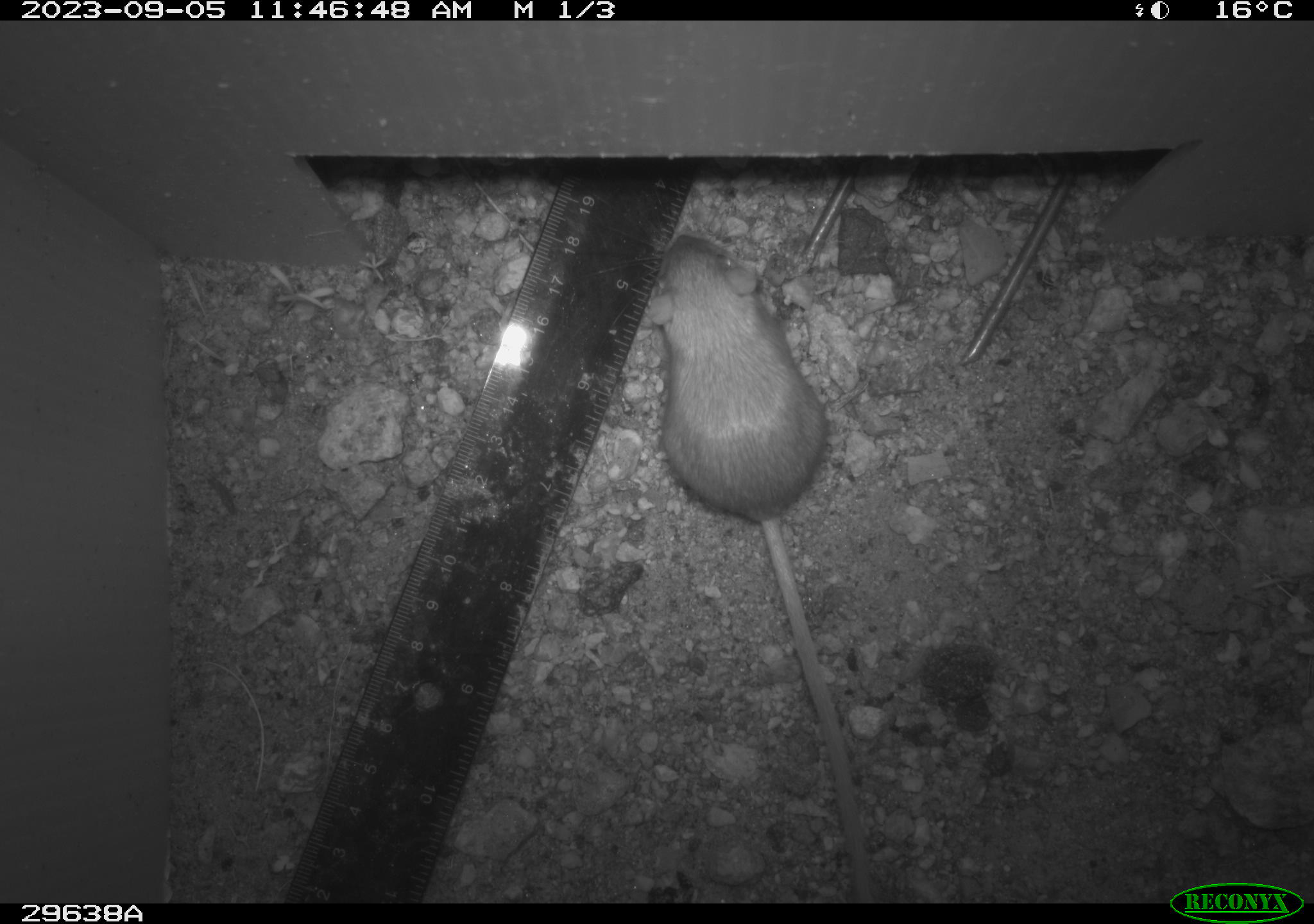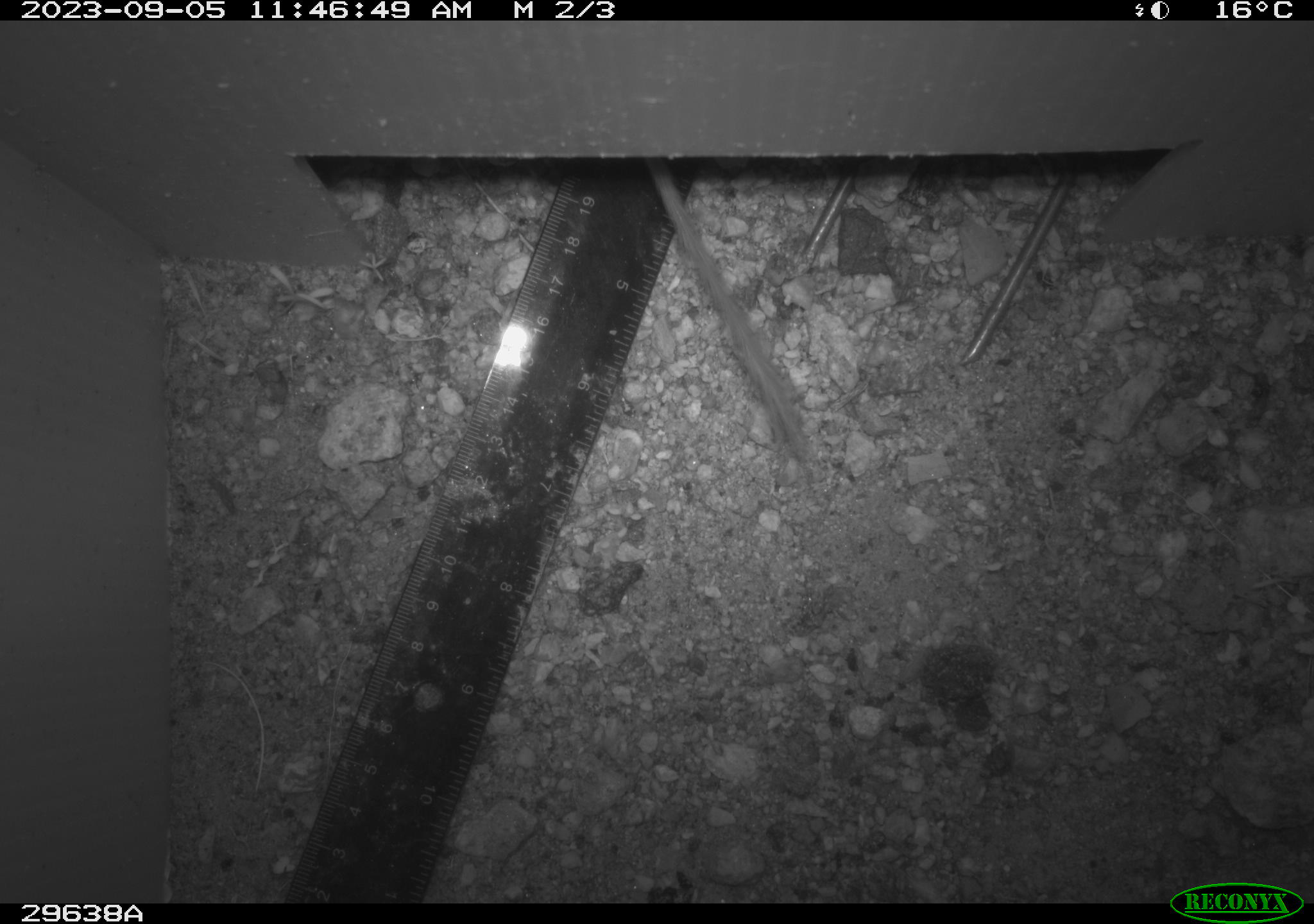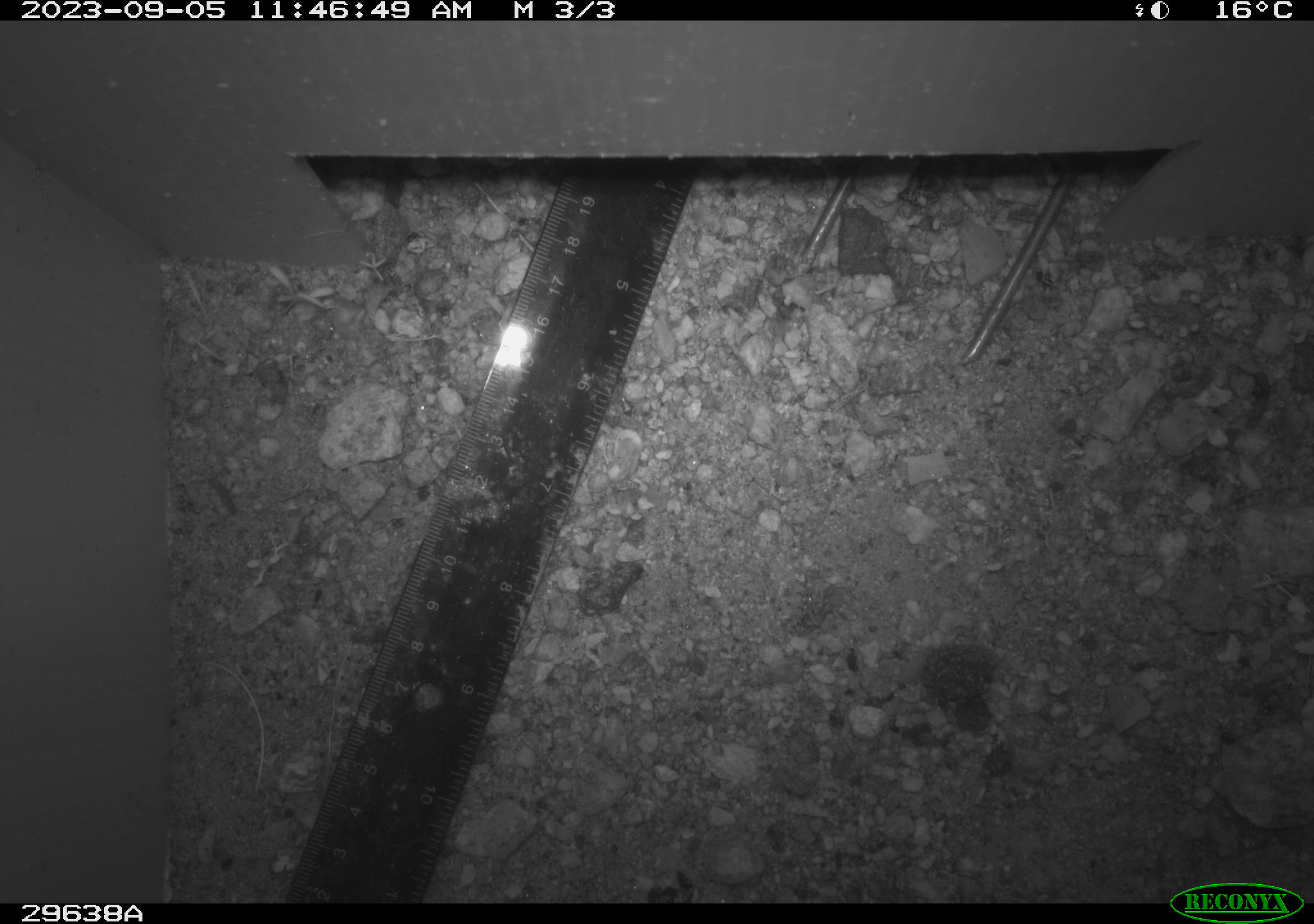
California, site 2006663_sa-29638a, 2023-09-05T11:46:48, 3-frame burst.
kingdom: Animalia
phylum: Chordata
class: Mammalia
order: Rodentia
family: Heteromyidae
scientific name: Heteromyidae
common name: kangaroo rats and pocket mice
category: heteromyidae family